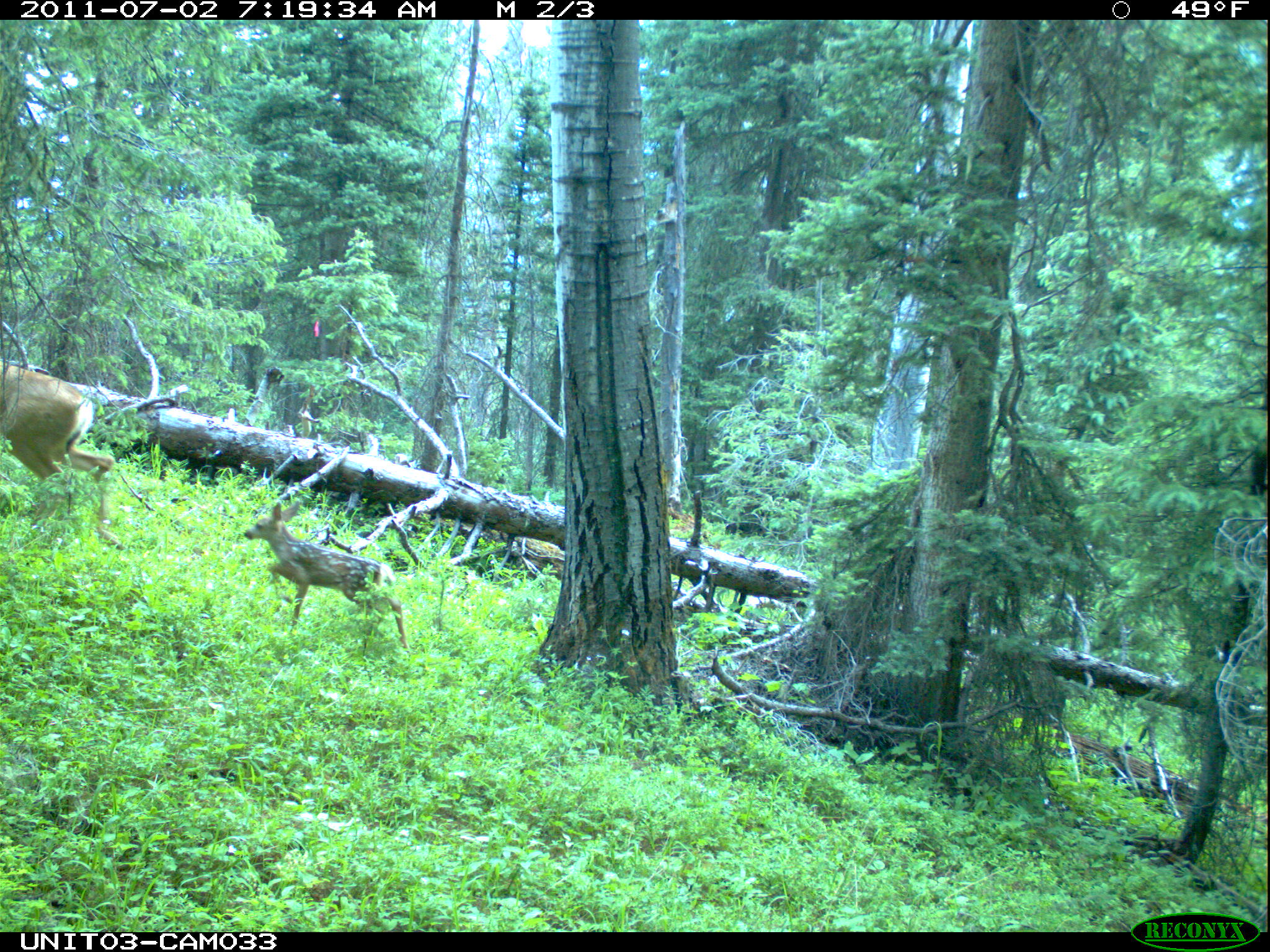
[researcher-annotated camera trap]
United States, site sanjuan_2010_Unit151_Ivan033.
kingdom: Animalia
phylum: Chordata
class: Mammalia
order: Artiodactyla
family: Cervidae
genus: Odocoileus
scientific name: Odocoileus hemionus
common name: mule deer